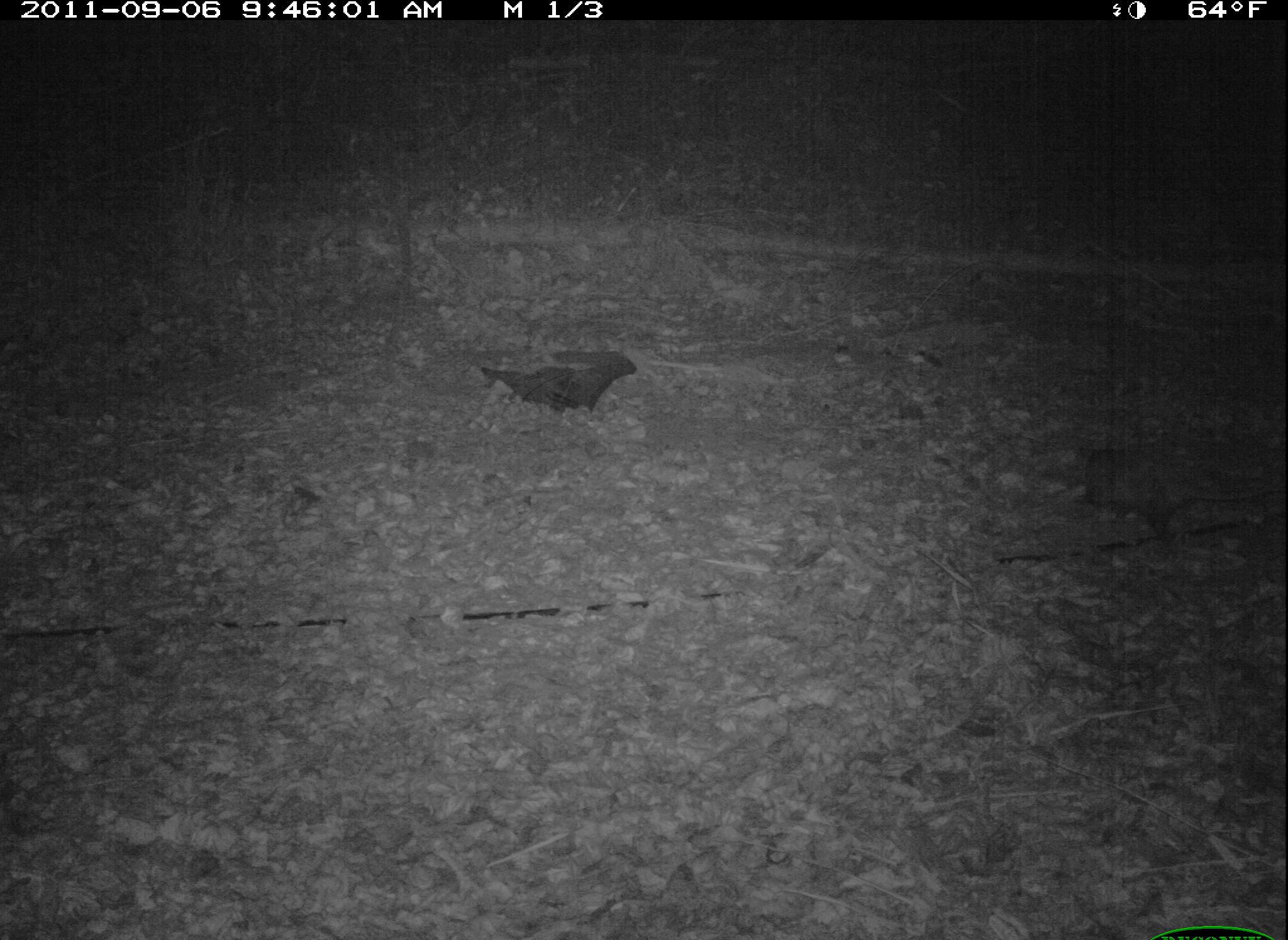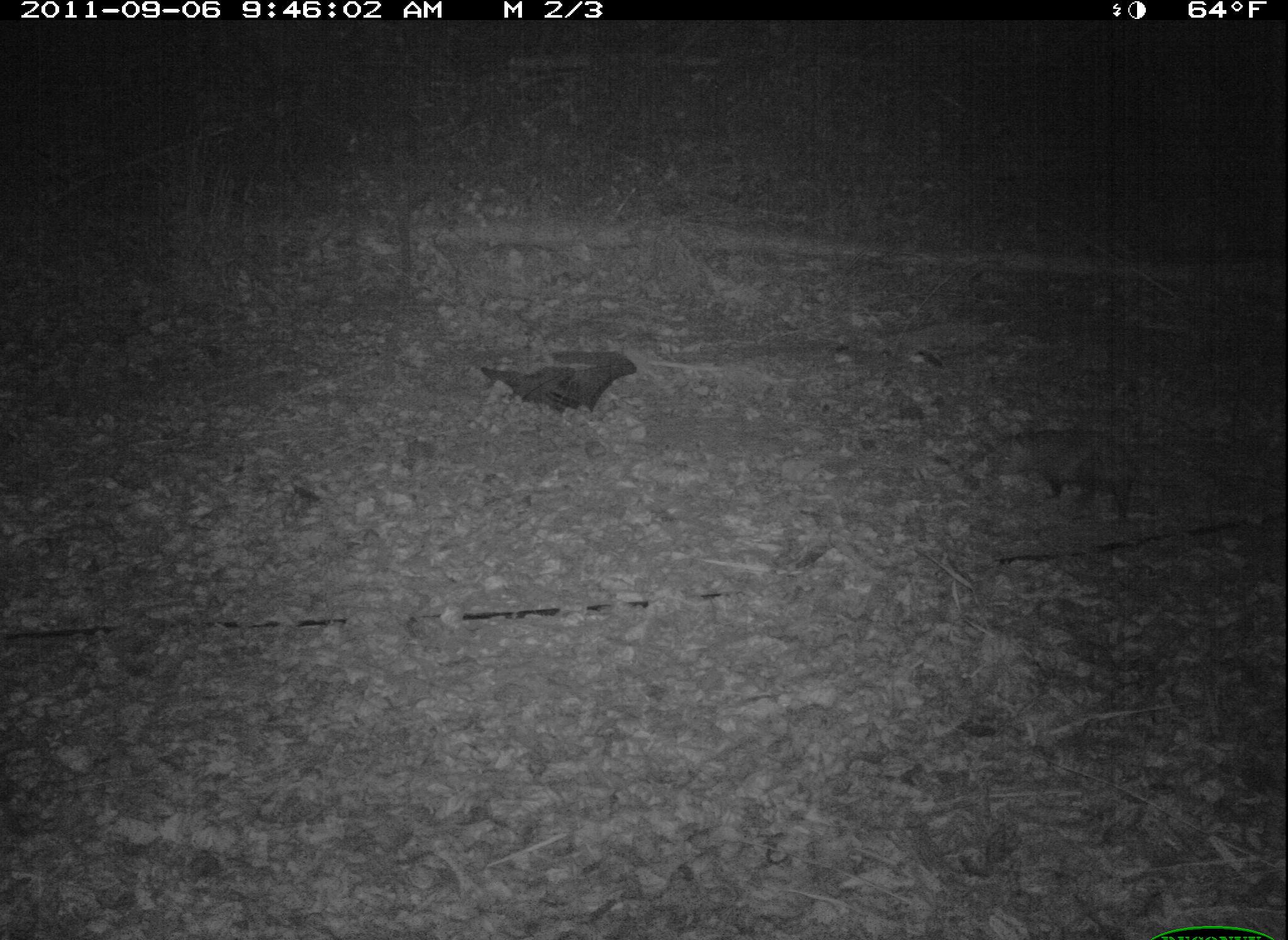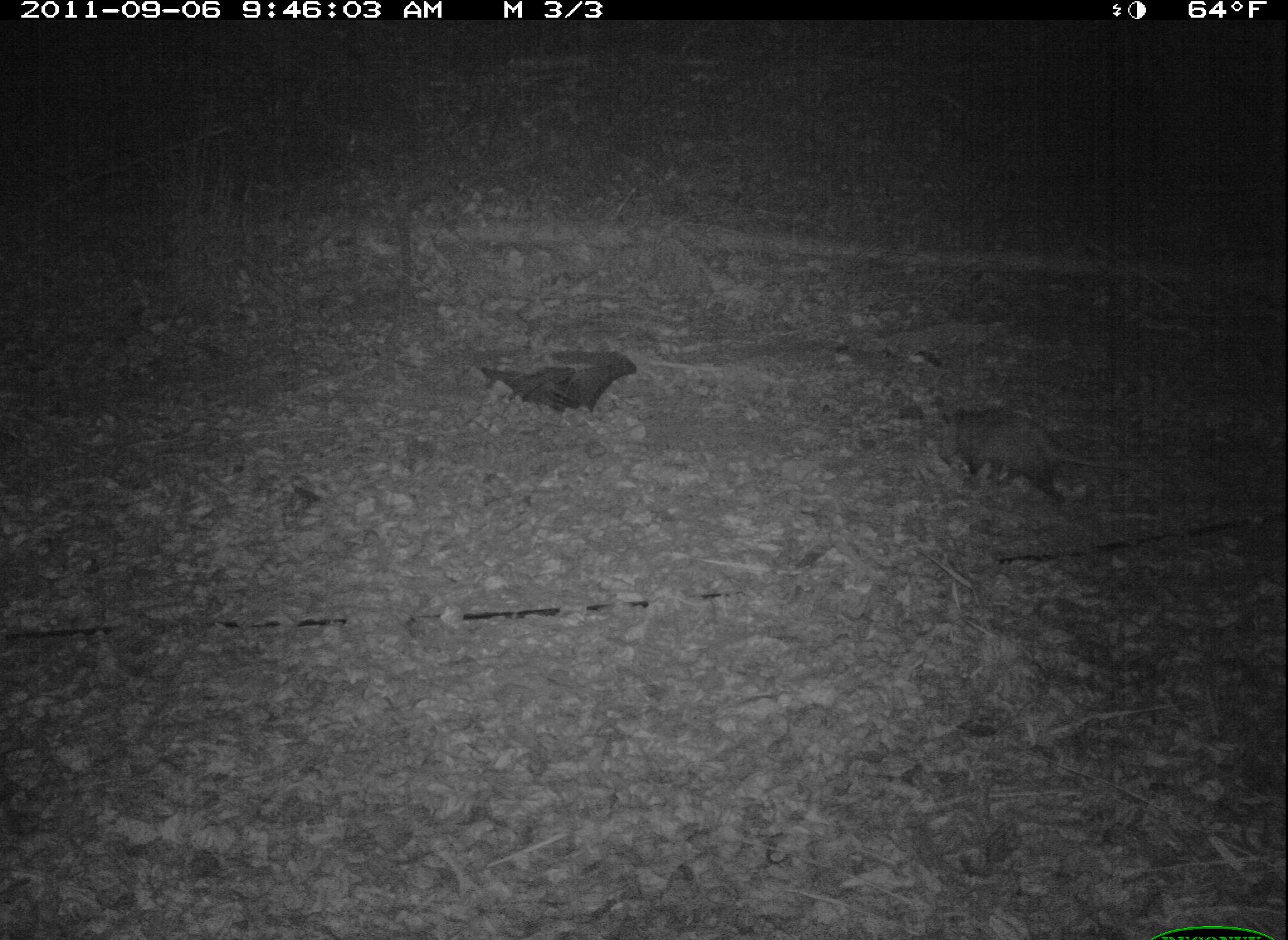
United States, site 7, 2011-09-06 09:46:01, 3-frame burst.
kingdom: Animalia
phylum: Chordata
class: Mammalia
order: Didelphimorphia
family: Didelphidae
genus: Didelphis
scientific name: Didelphis virginiana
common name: virginia opossum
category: opossum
Opossum (virginia opossum) (Didelphis virginiana).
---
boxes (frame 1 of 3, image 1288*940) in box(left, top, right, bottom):
opossum: box(1071, 433, 1196, 551)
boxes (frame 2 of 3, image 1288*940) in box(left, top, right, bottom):
opossum: box(971, 409, 1212, 535)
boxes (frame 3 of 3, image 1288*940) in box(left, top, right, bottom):
opossum: box(914, 382, 1167, 520)